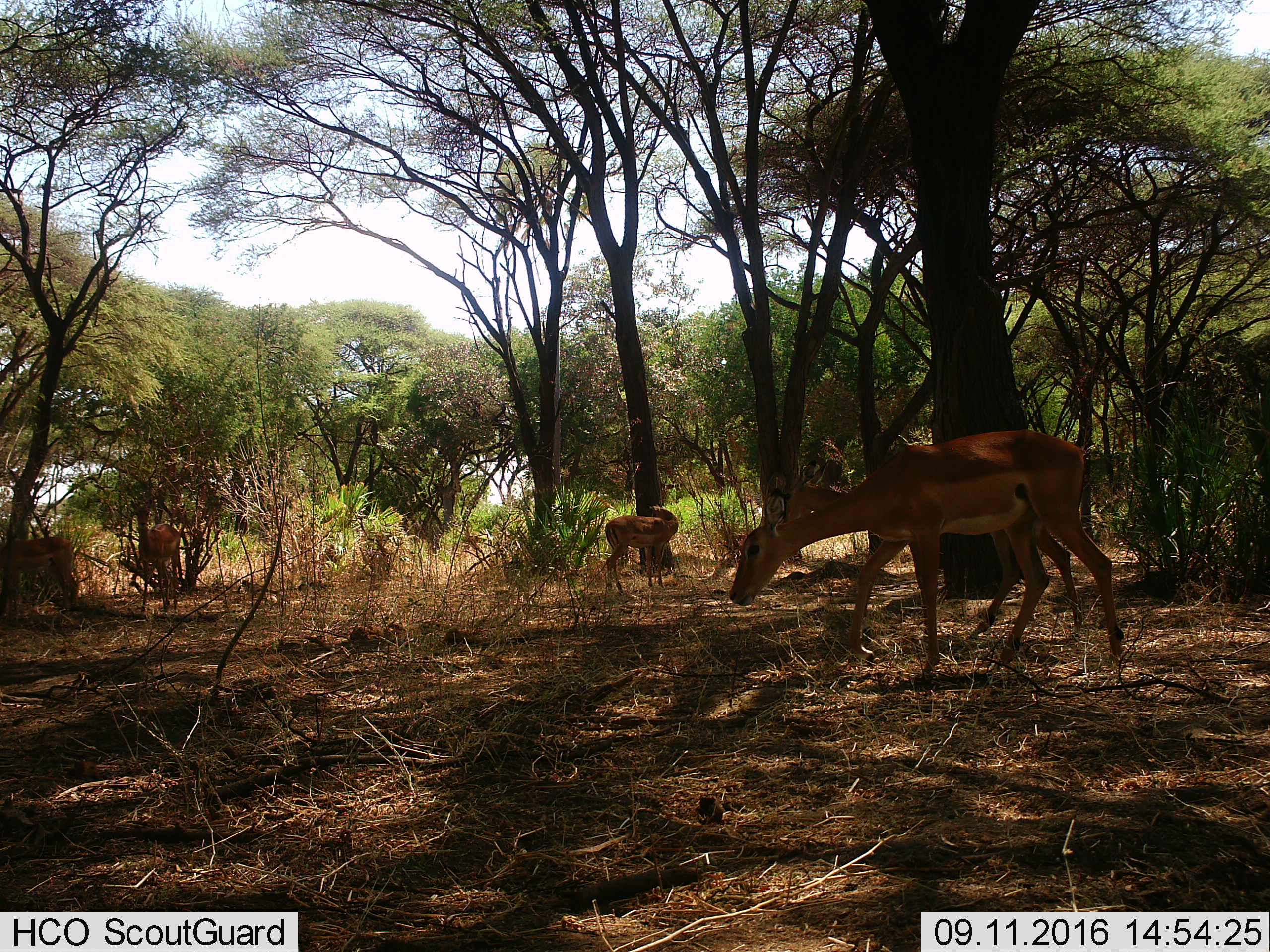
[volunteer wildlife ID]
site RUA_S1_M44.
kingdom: Animalia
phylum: Chordata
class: Mammalia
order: Artiodactyla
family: Bovidae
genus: Aepyceros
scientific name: Aepyceros melampus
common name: impala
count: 5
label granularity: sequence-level